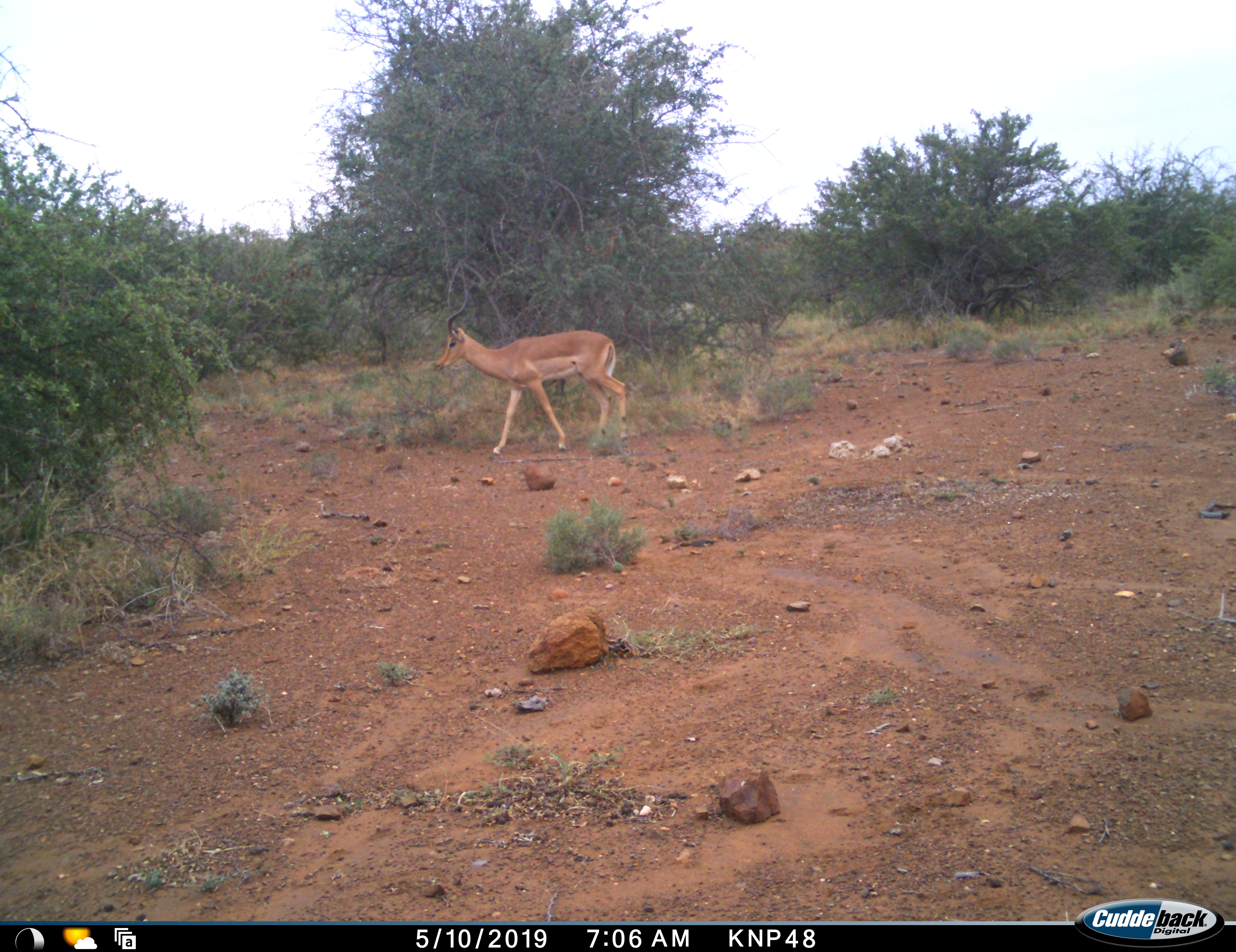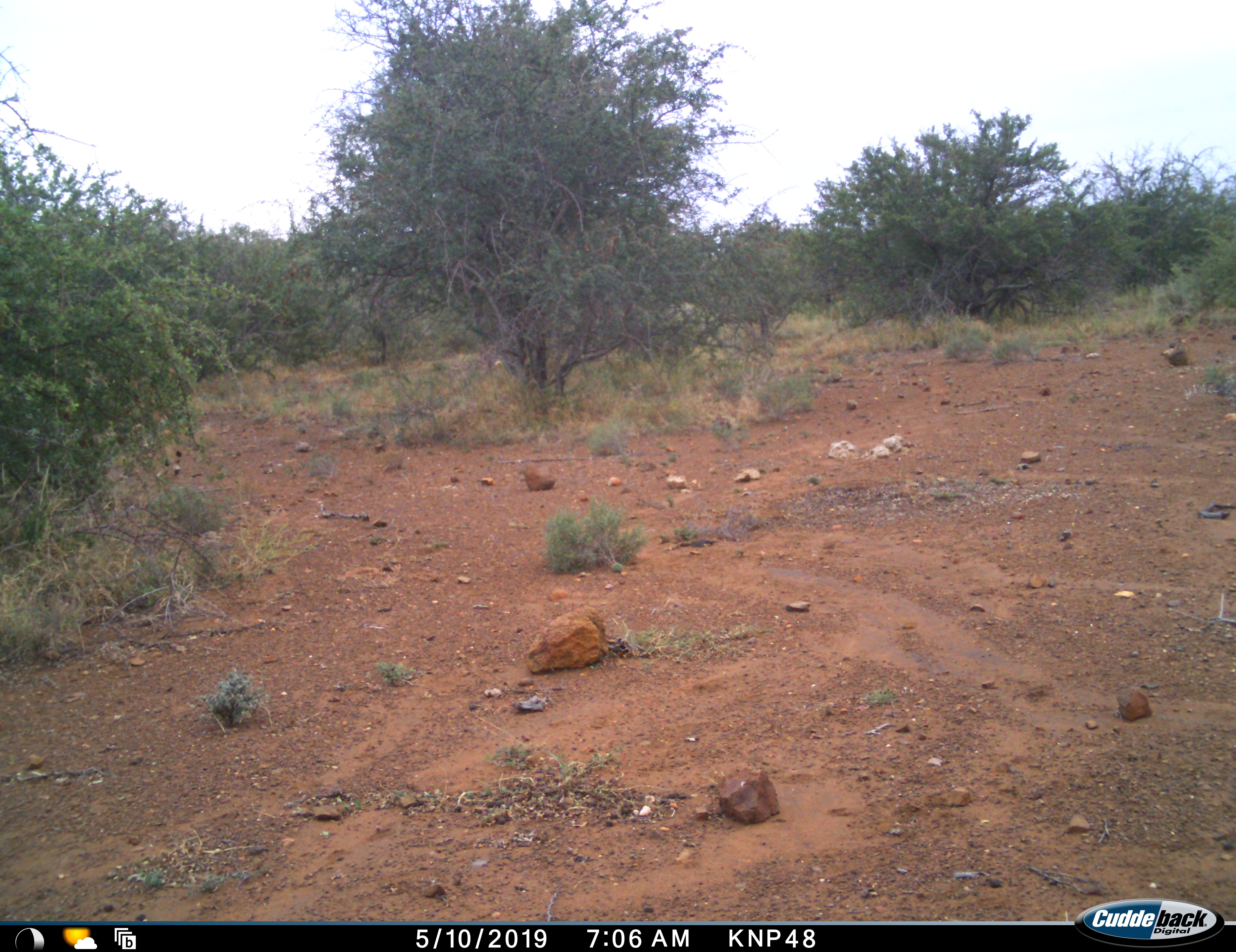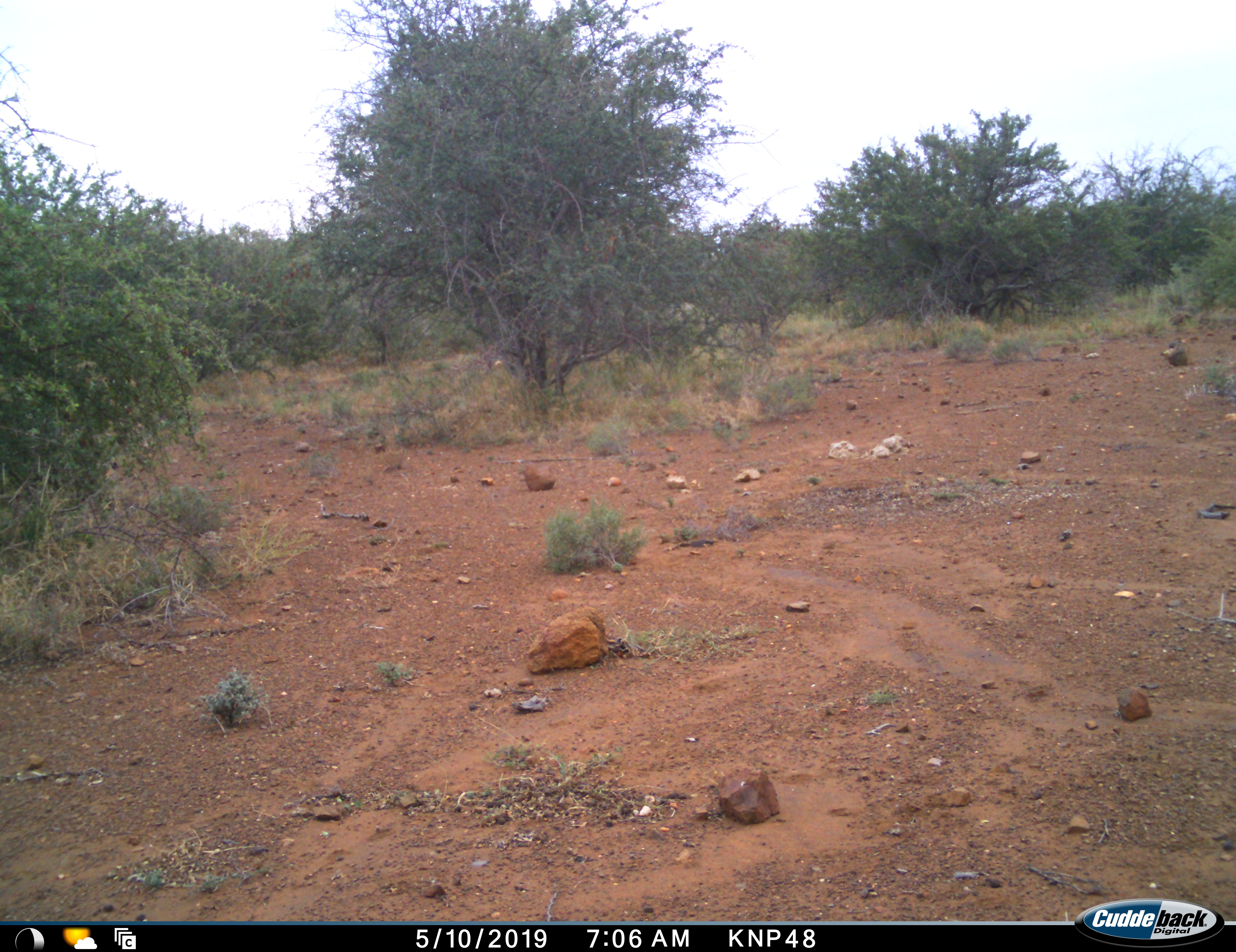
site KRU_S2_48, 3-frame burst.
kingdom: Animalia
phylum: Chordata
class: Mammalia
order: Artiodactyla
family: Bovidae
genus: Aepyceros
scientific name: Aepyceros melampus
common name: impala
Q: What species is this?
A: Impala (Aepyceros melampus).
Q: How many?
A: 1.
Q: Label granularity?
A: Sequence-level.